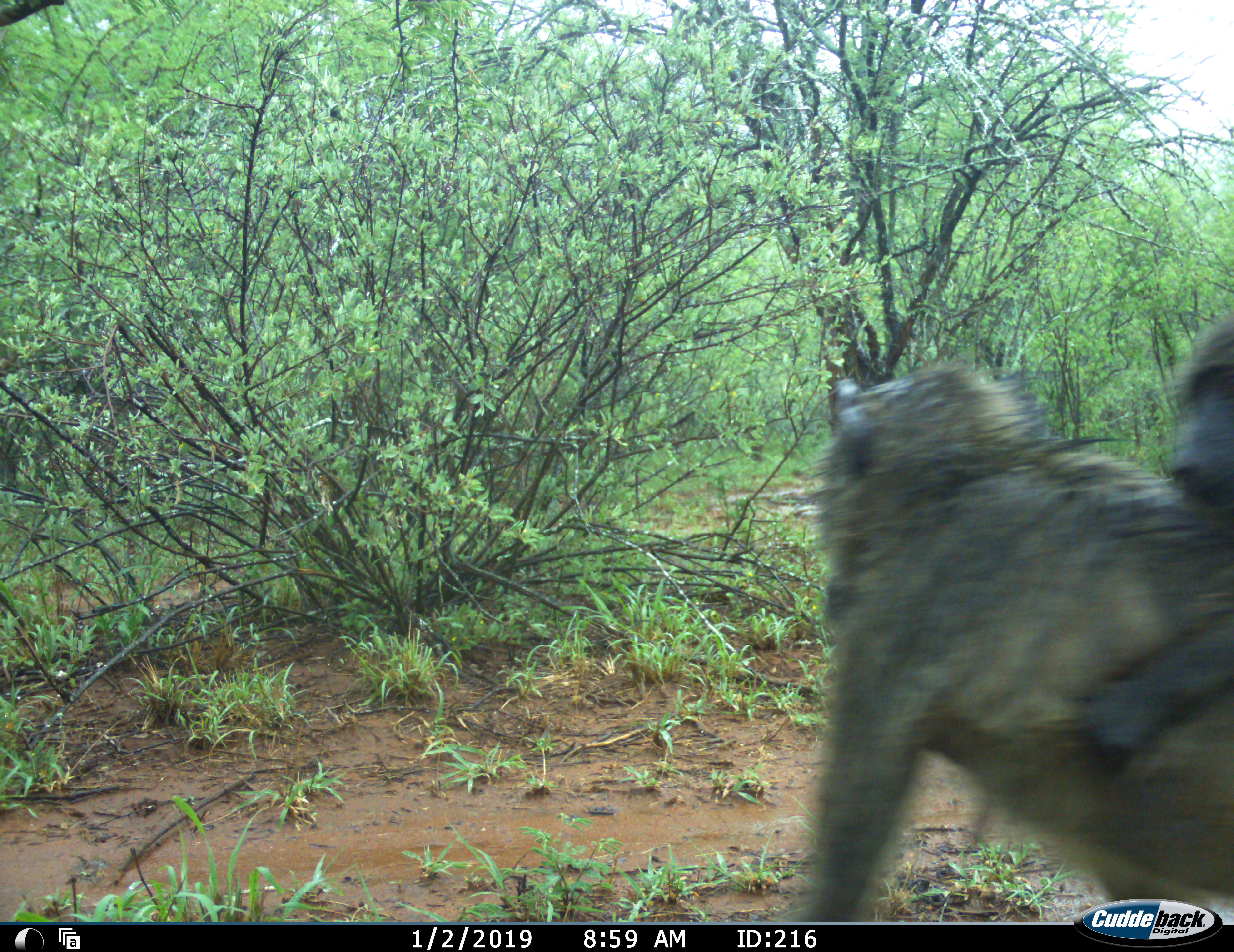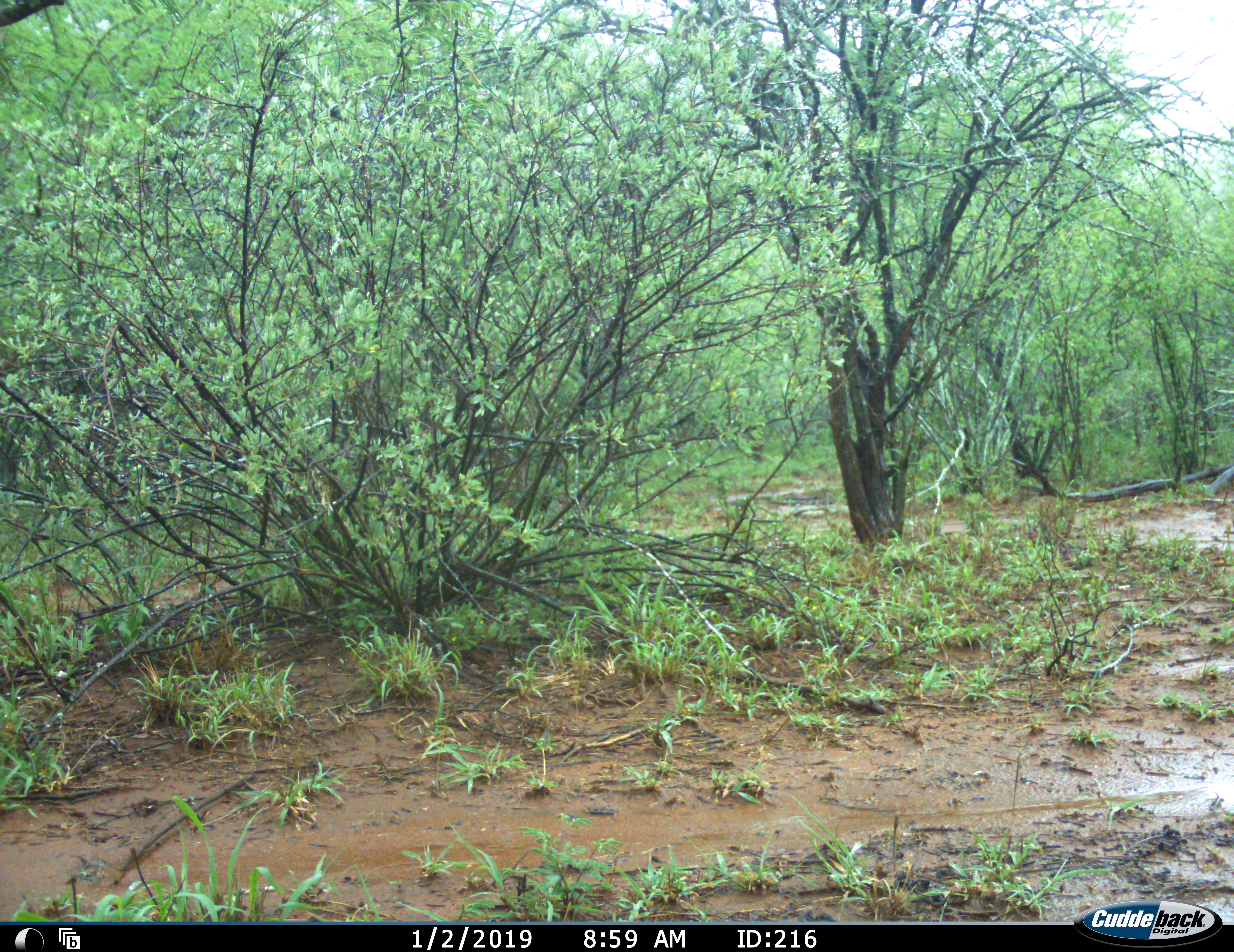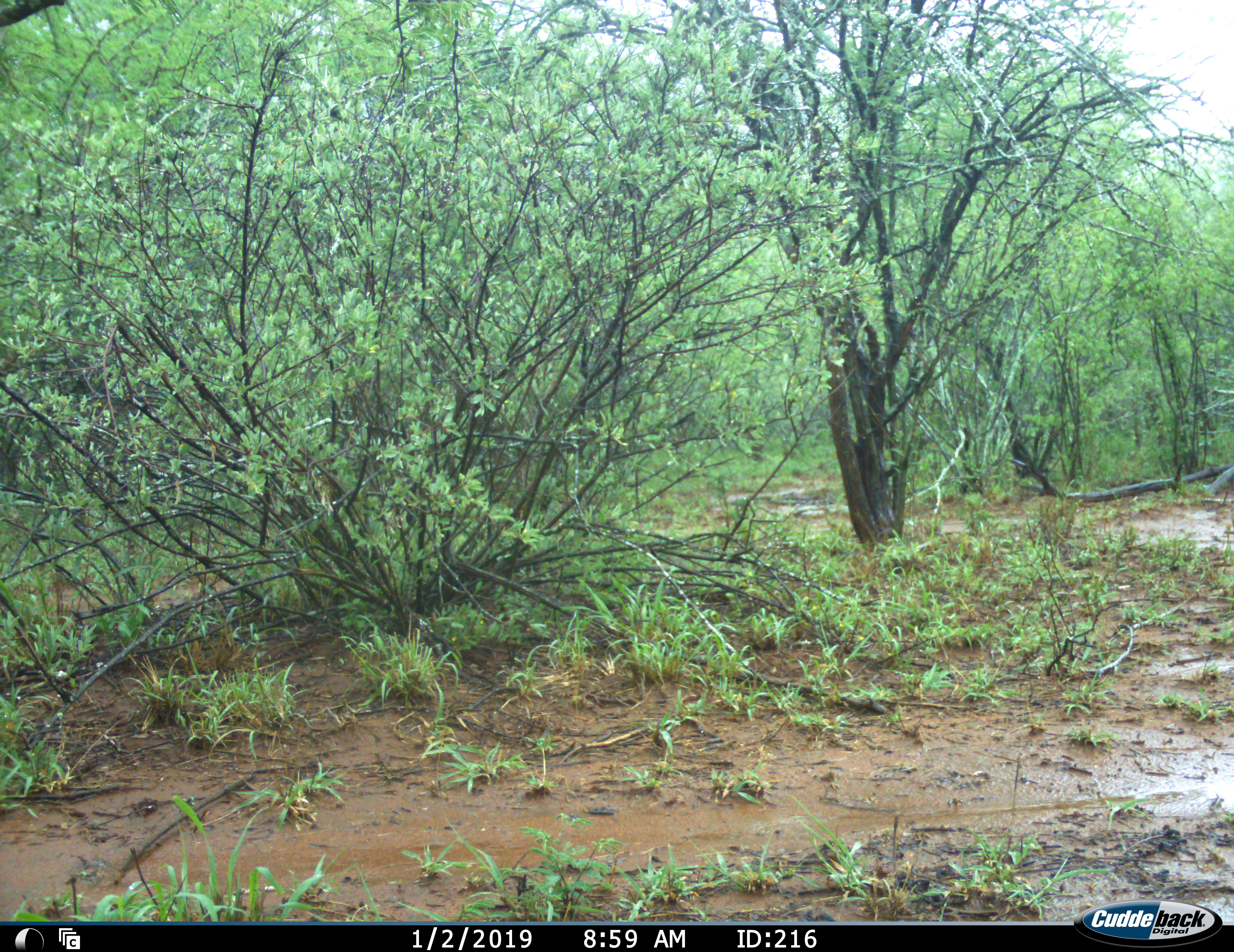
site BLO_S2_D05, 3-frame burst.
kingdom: Animalia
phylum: Chordata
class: Mammalia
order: Primates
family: Cercopithecidae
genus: Papio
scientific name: Papio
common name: baboon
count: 2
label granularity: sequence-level